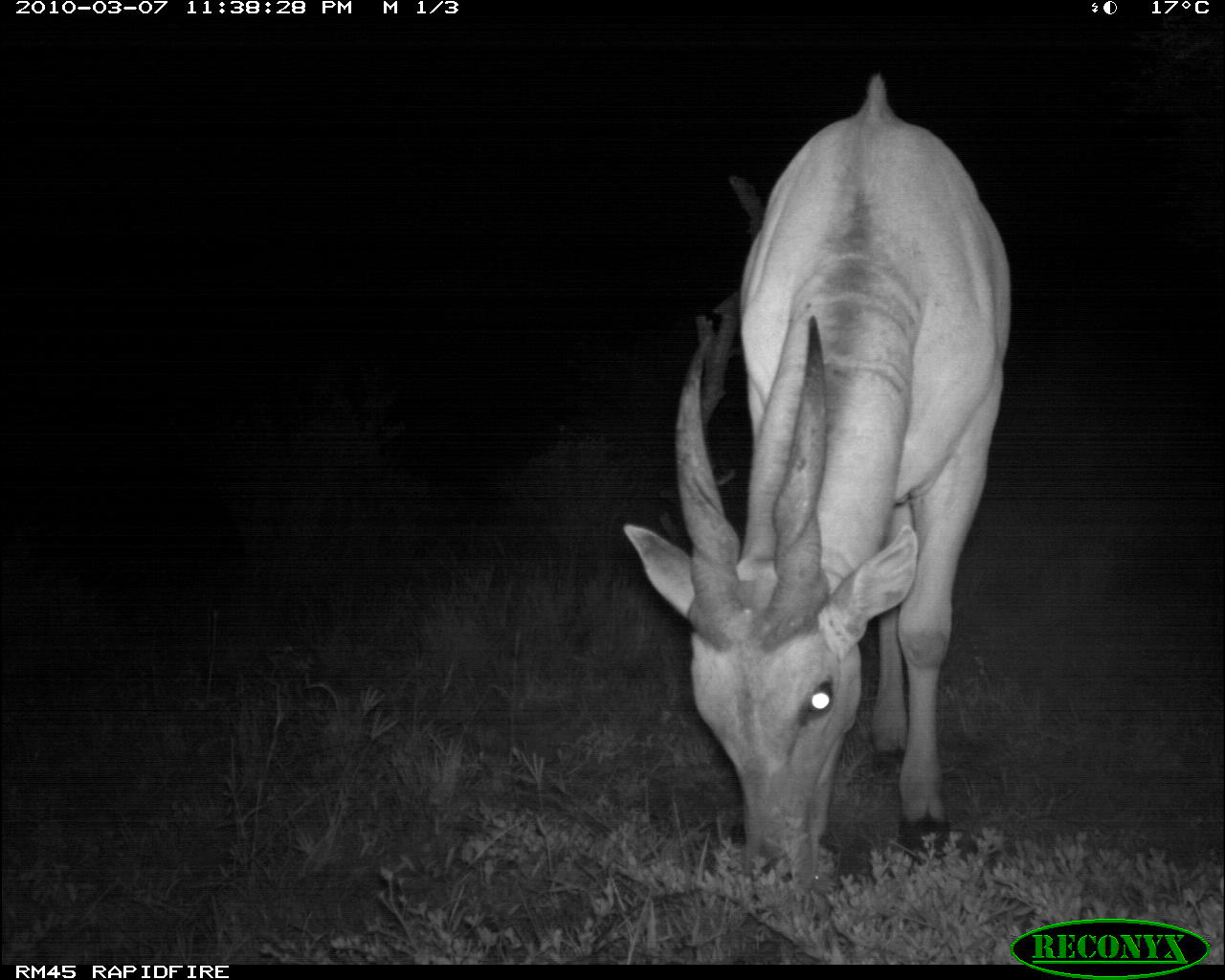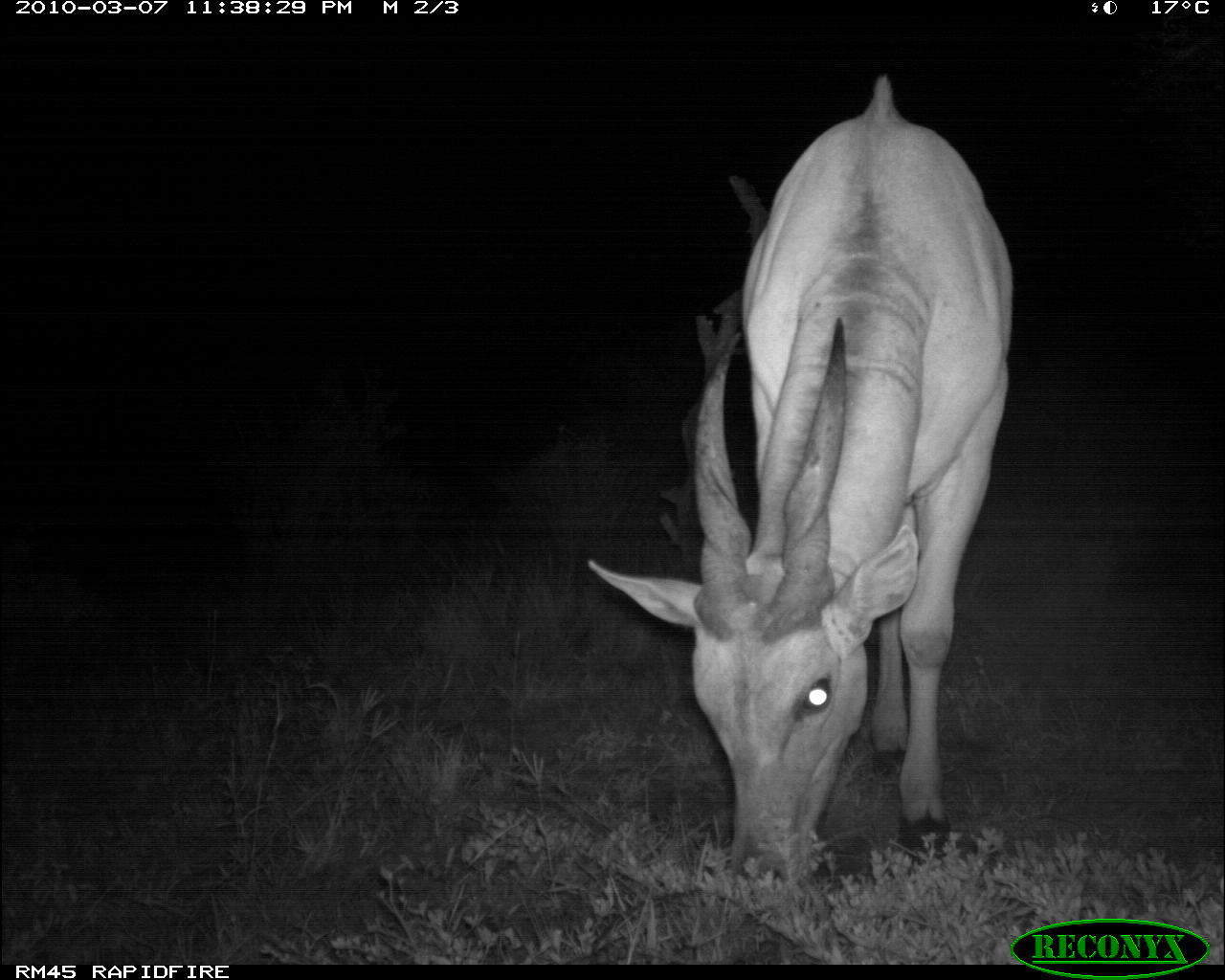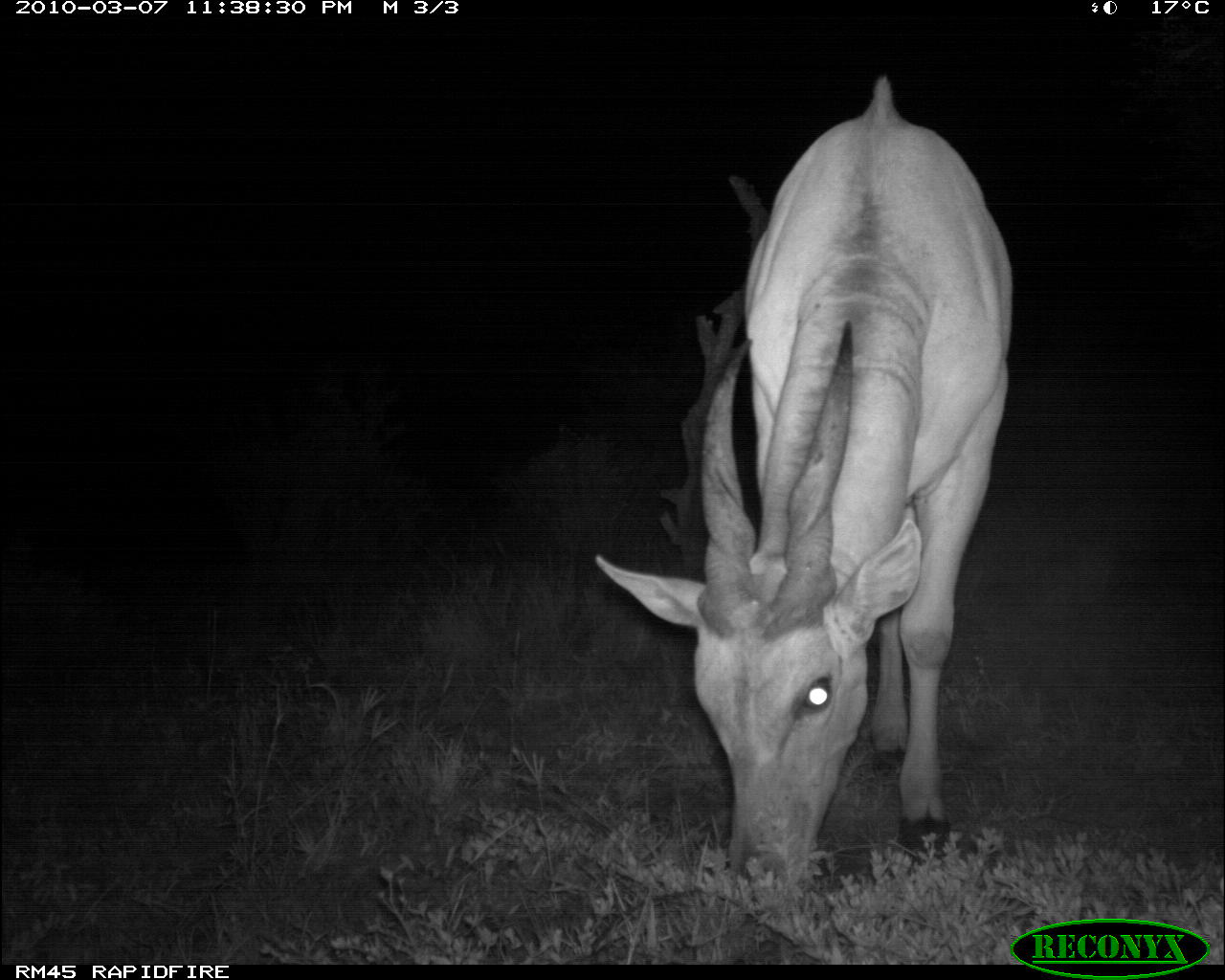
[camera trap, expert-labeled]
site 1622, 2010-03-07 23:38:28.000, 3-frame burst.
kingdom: Animalia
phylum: Chordata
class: Mammalia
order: Artiodactyla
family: Bovidae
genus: Tragelaphus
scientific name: Tragelaphus oryx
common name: eland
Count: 1.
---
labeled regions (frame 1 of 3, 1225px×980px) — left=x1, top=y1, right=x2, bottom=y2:
tragelaphus oryx: left=616, top=68, right=1013, bottom=900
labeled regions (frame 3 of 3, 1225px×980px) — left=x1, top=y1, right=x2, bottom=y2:
tragelaphus oryx: left=590, top=66, right=1017, bottom=904